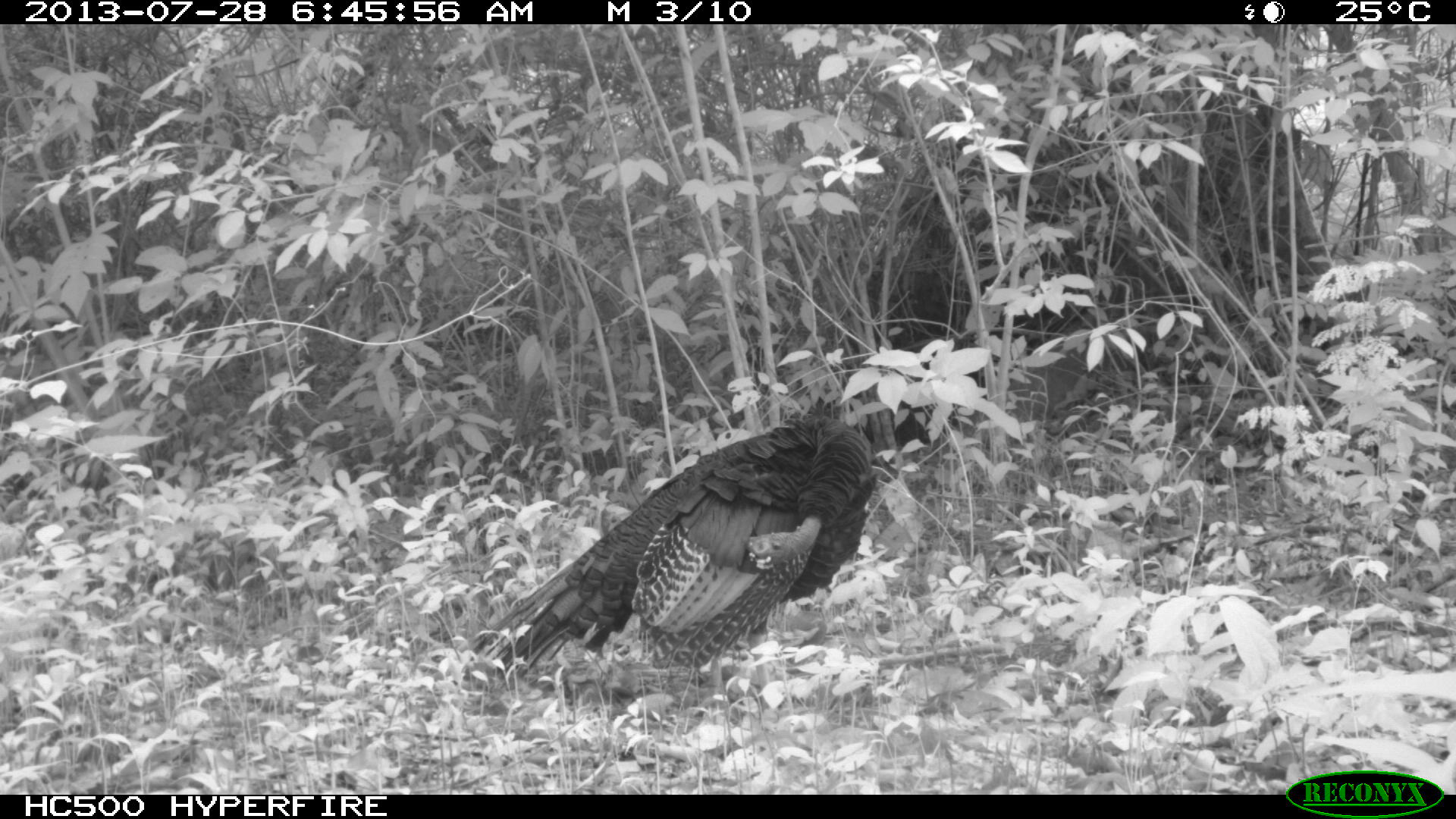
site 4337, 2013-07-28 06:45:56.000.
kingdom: Animalia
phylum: Chordata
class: Aves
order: Galliformes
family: Phasianidae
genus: Meleagris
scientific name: Meleagris ocellata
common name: ocellated turkey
Meleagris ocellata (ocellated turkey), count 1.